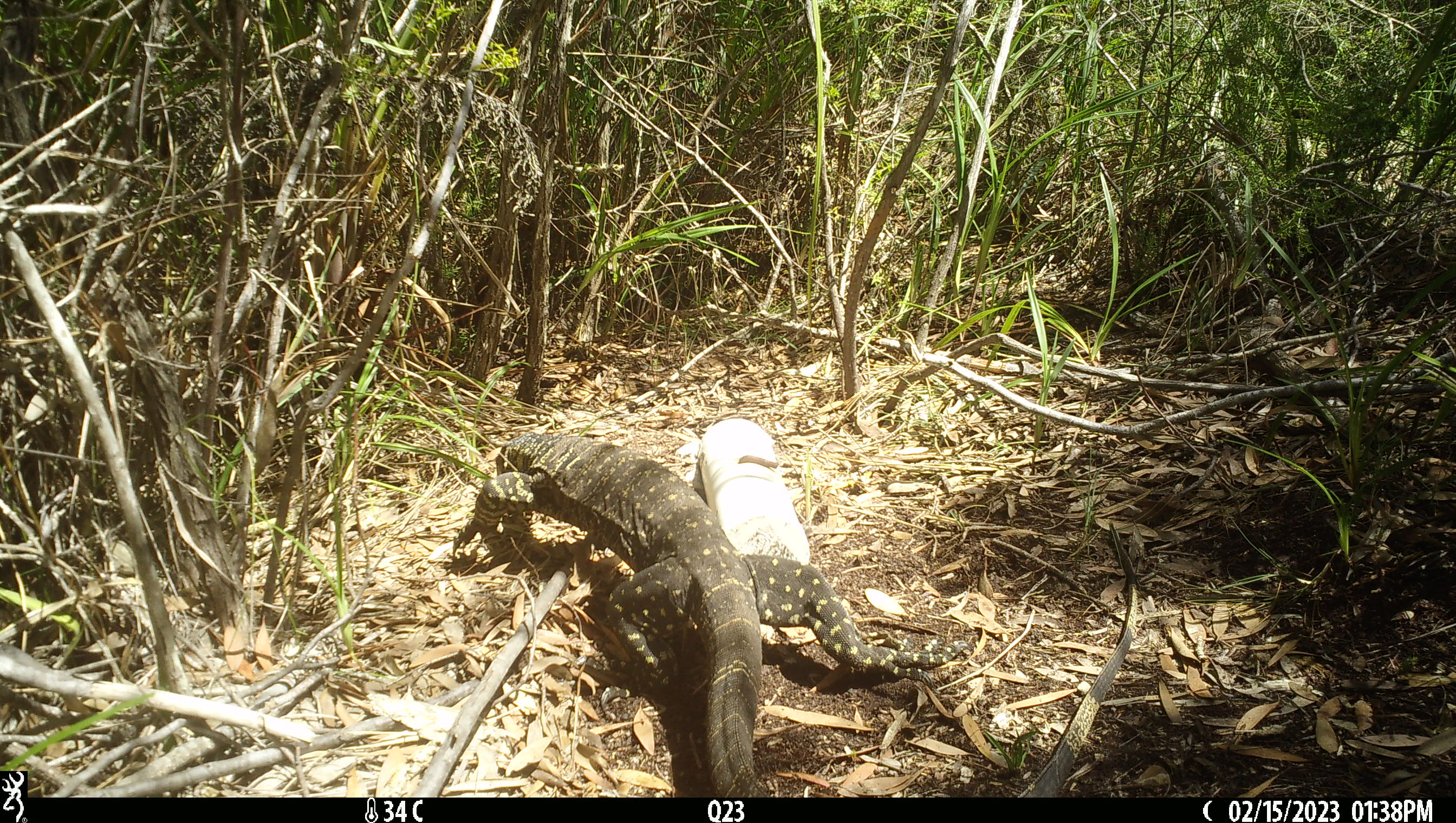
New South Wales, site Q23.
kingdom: Animalia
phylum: Chordata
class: Reptilia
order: Squamata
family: Varanidae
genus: Varanus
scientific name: Varanus varius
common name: lace monitor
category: goanna